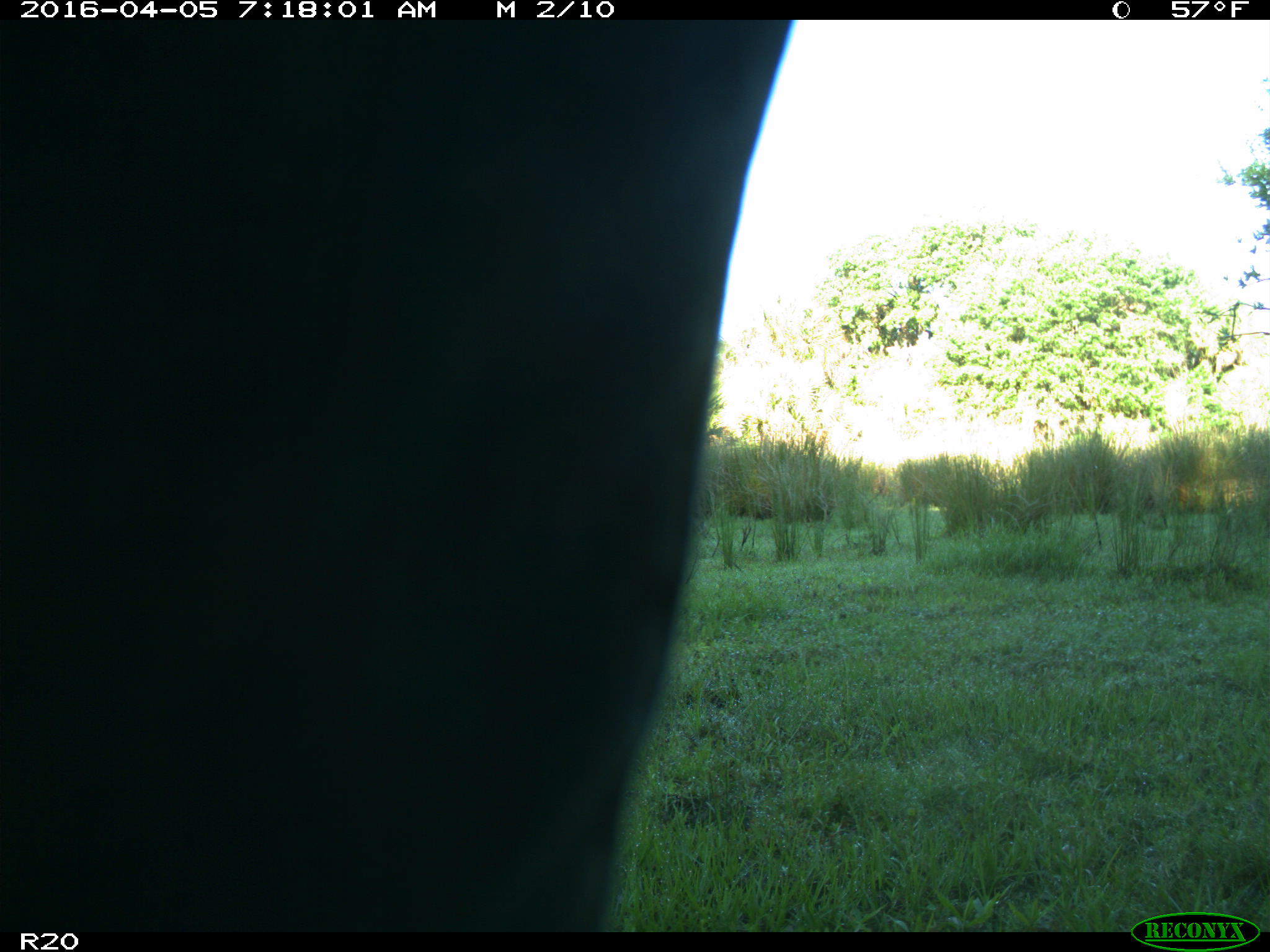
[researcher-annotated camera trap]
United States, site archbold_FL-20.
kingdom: Animalia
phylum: Chordata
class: Mammalia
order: Artiodactyla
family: Bovidae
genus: Bos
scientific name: Bos taurus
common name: domestic cow